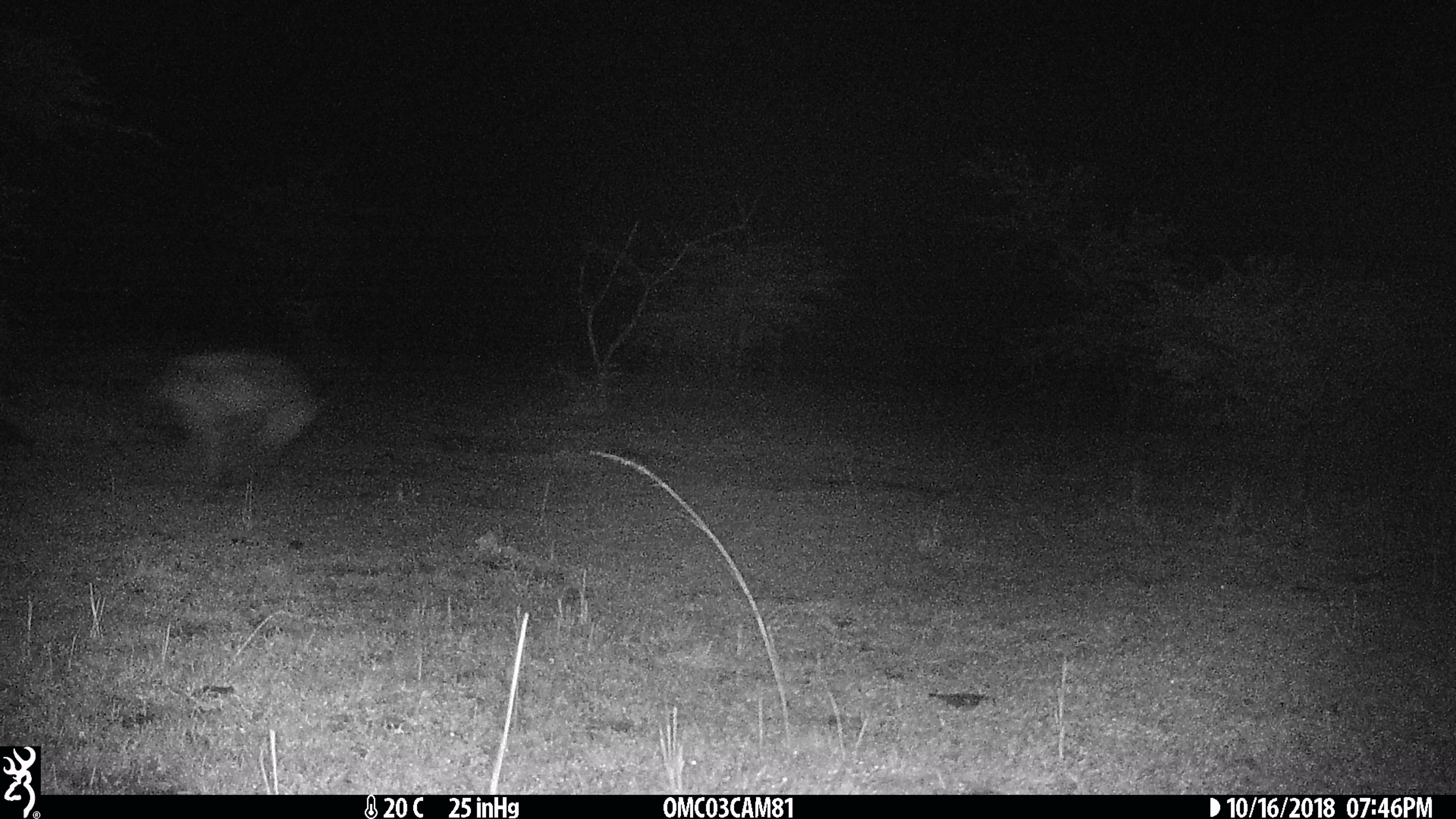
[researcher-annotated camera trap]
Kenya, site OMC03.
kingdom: Animalia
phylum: Chordata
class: Mammalia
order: Carnivora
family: Hyaenidae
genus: Crocuta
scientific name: Crocuta crocuta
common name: spotted hyena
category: hyena spotted